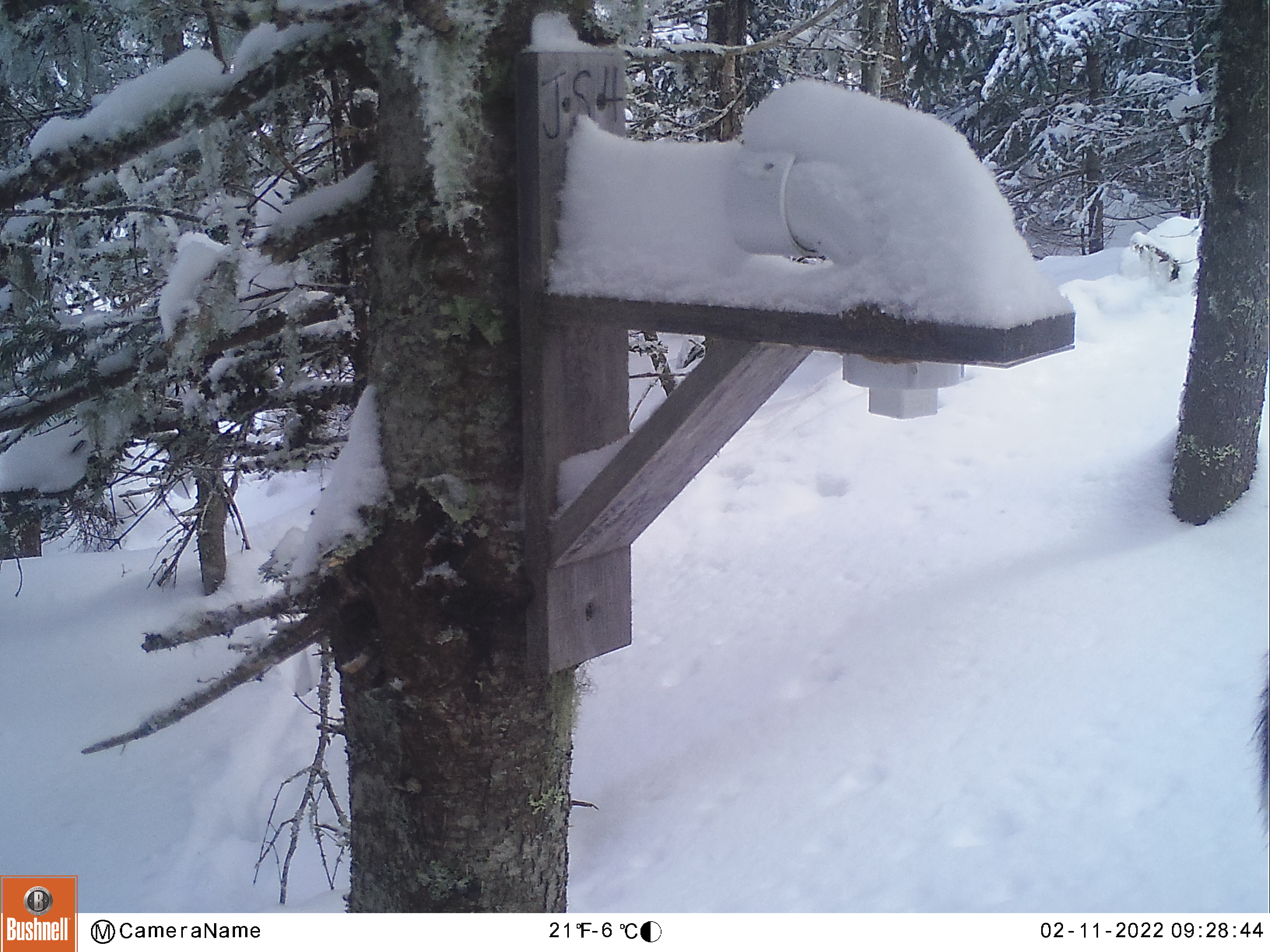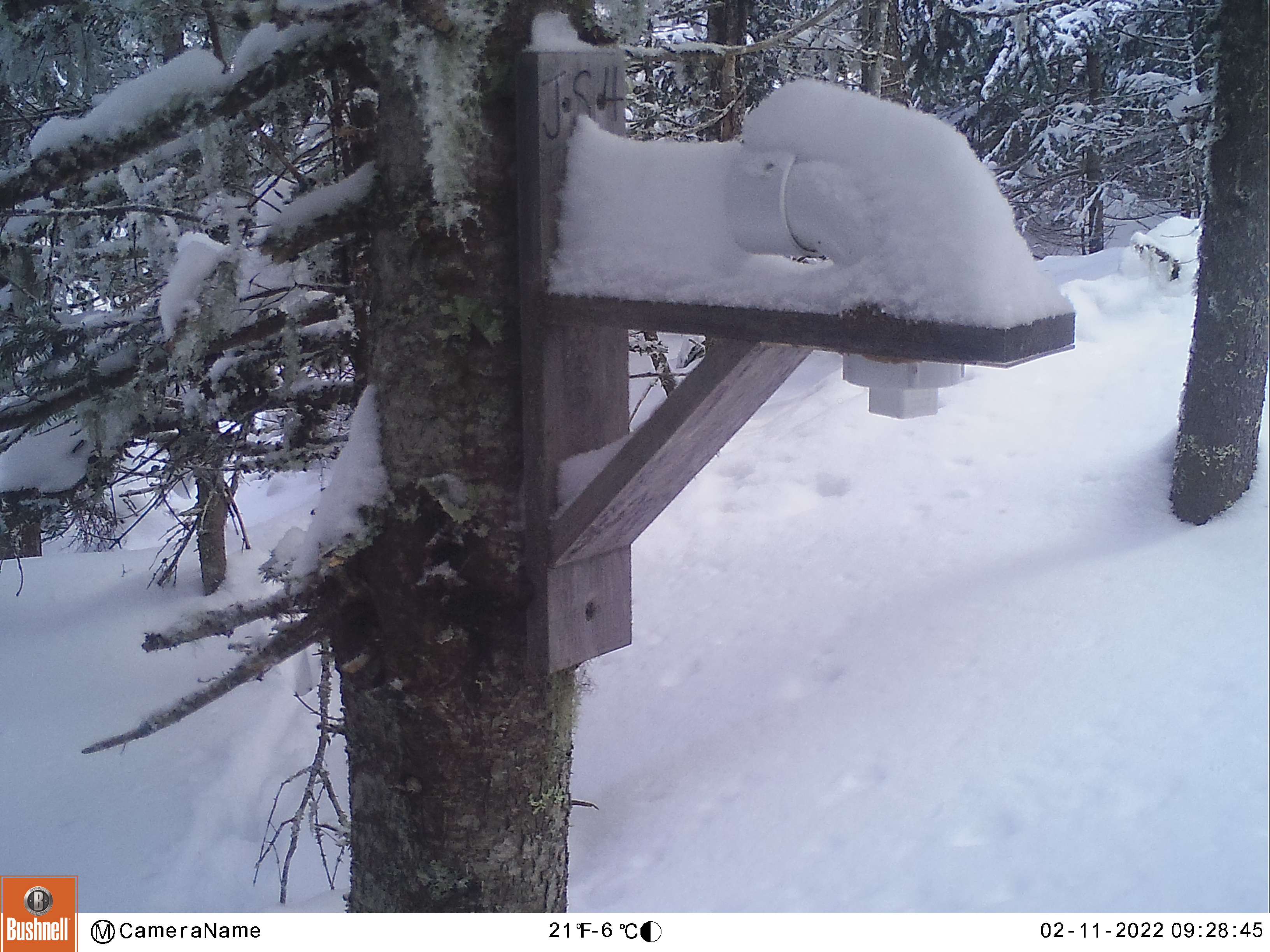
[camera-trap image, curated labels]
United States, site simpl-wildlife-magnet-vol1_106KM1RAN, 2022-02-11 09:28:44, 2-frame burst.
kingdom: Animalia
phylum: Chordata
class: Mammalia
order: Artiodactyla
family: Cervidae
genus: Odocoileus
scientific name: Odocoileus virginianus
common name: white-tailed deer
White-tailed deer (Odocoileus virginianus).